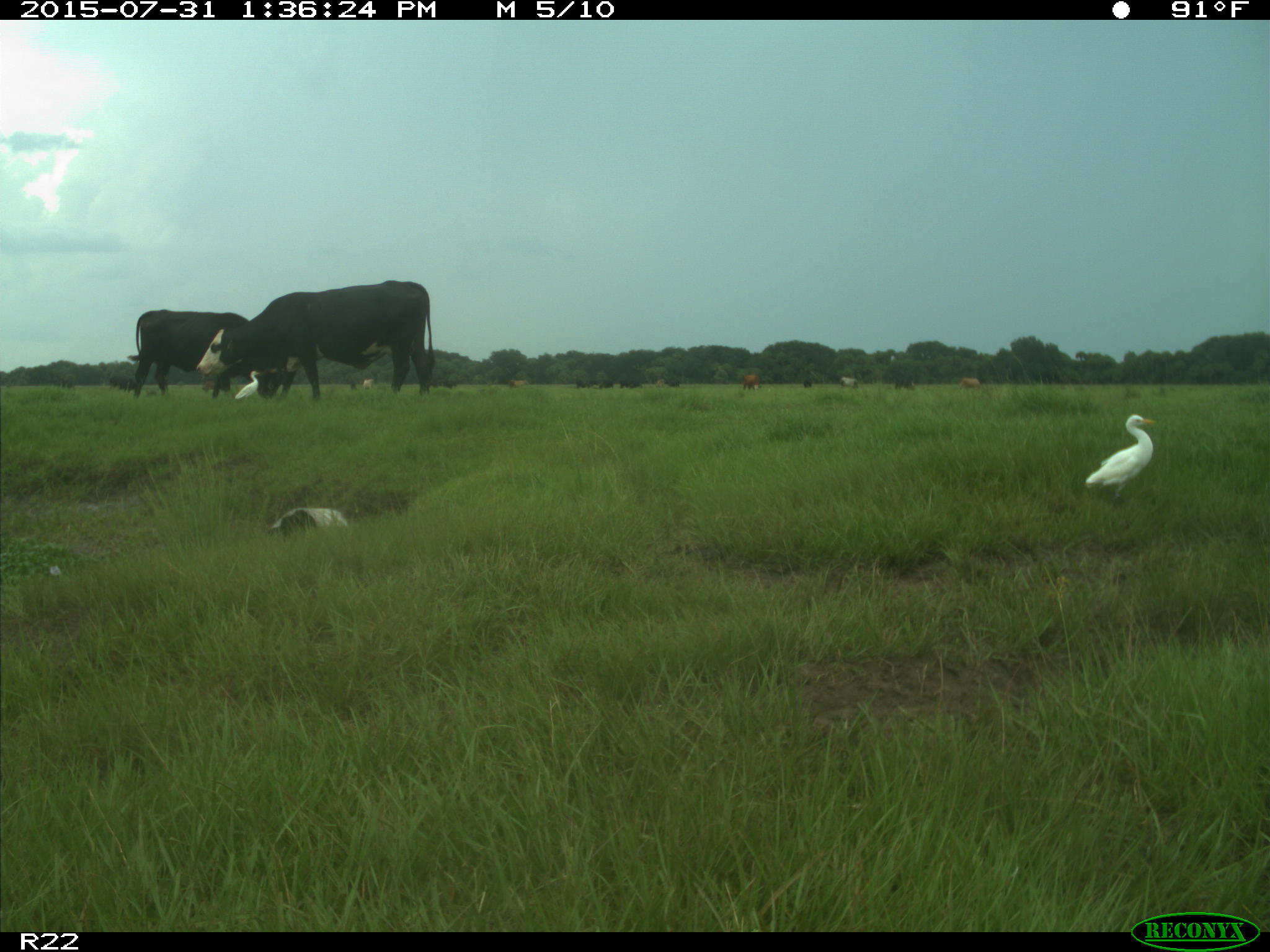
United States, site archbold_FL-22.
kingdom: Animalia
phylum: Chordata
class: Mammalia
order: Artiodactyla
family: Bovidae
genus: Bos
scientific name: Bos taurus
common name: domestic cow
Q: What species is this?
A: Bos taurus (domestic cow).